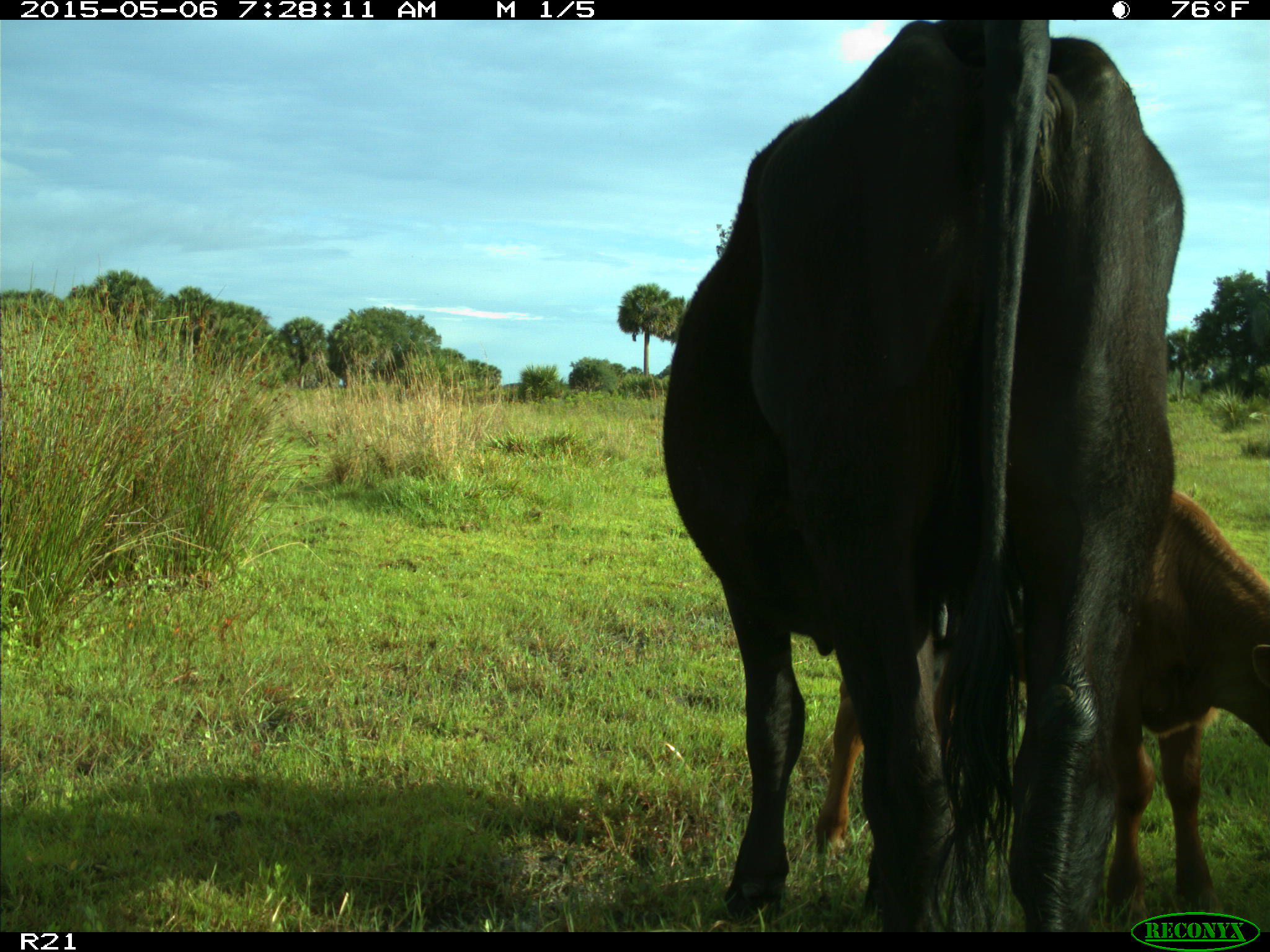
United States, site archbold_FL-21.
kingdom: Animalia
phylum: Chordata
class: Mammalia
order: Artiodactyla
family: Bovidae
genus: Bos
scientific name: Bos taurus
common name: domestic cow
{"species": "Bos taurus (domestic cow)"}